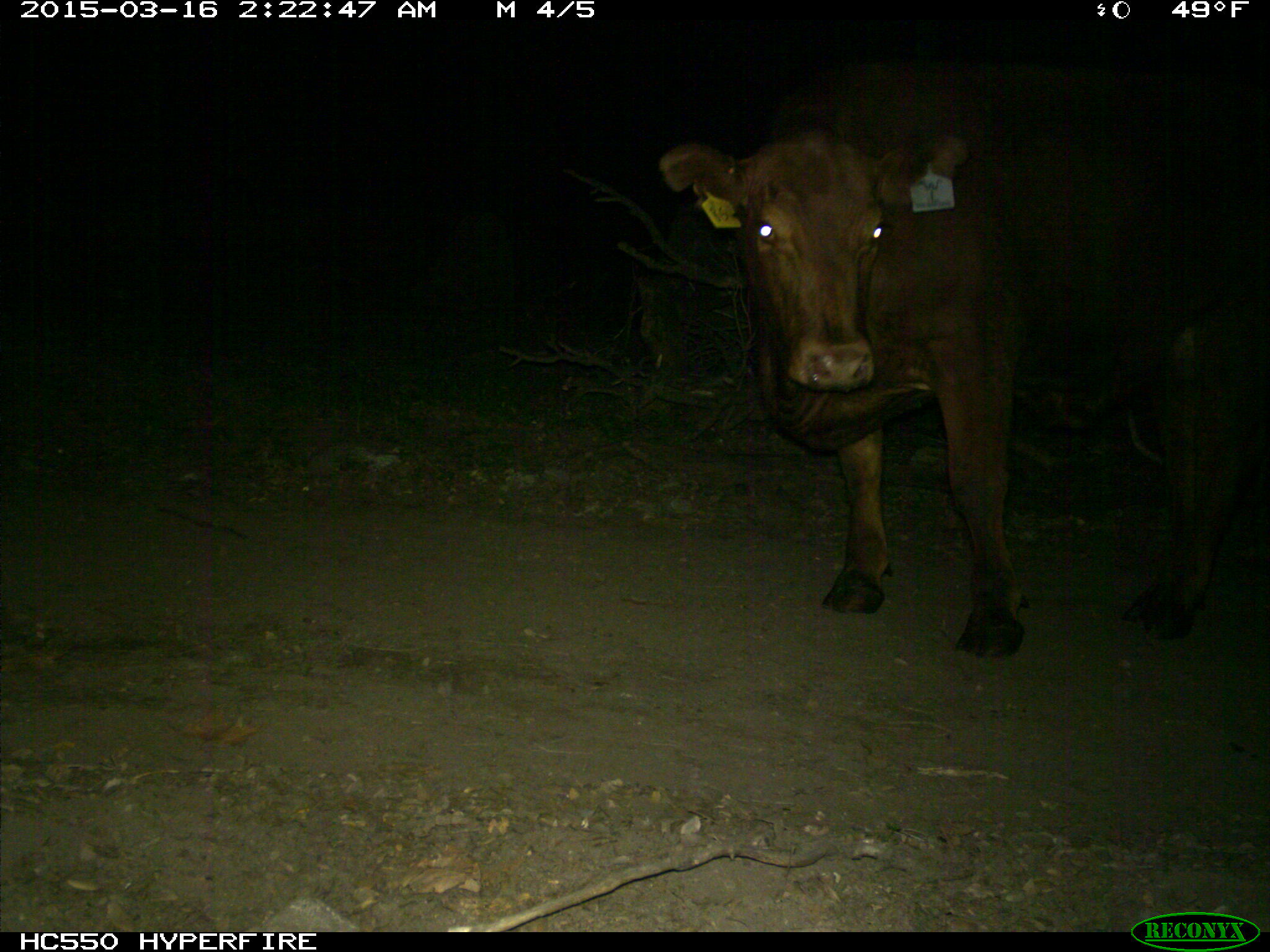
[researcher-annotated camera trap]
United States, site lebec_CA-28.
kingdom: Animalia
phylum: Chordata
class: Mammalia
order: Artiodactyla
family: Bovidae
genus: Bos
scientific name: Bos taurus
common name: domestic cow